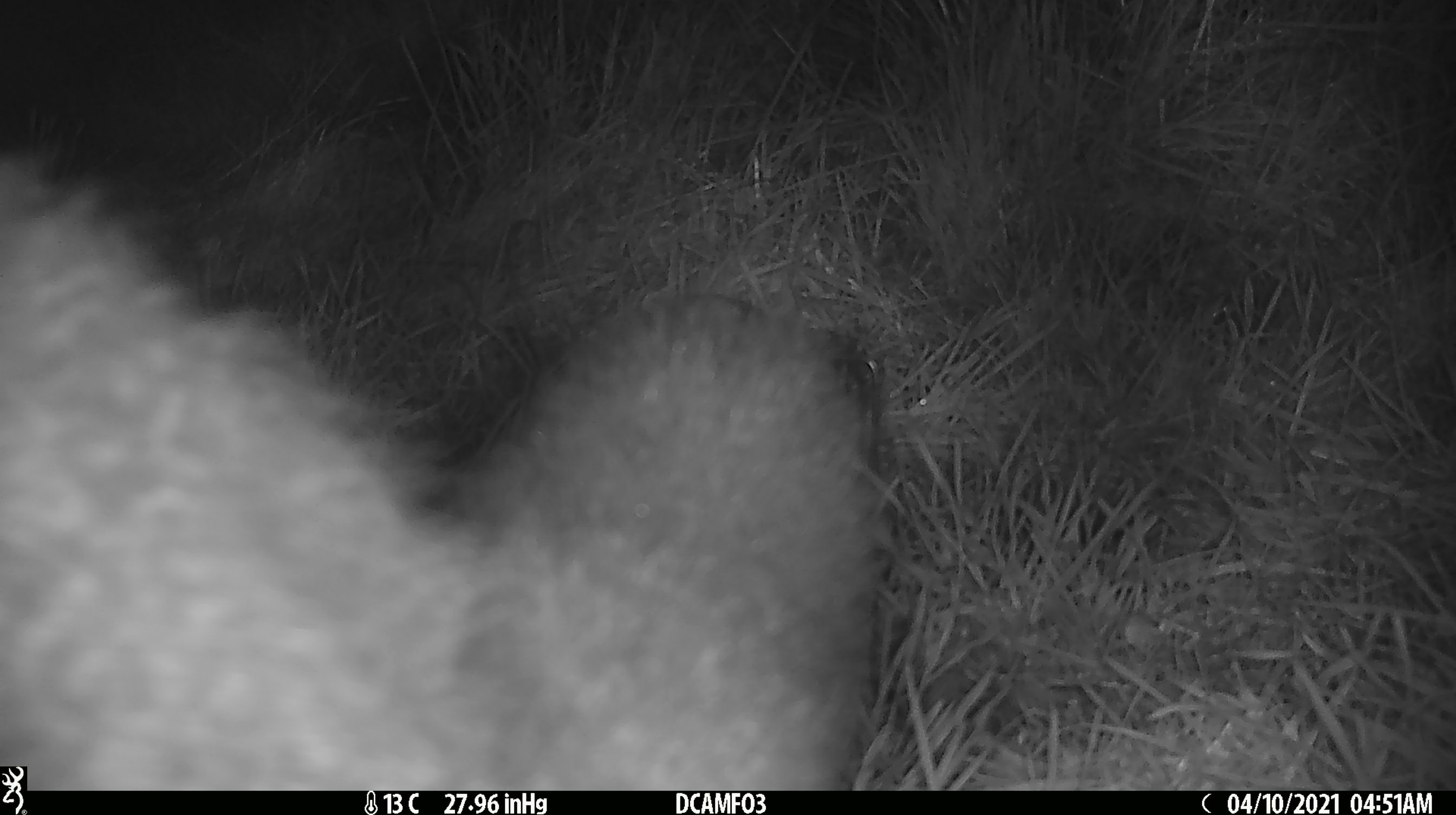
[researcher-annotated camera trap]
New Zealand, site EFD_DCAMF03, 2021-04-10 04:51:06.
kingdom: Animalia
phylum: Chordata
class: Mammalia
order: Diprotodontia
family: Phalangeridae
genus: Trichosurus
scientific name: Trichosurus vulpecula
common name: common brushtail possum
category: possum